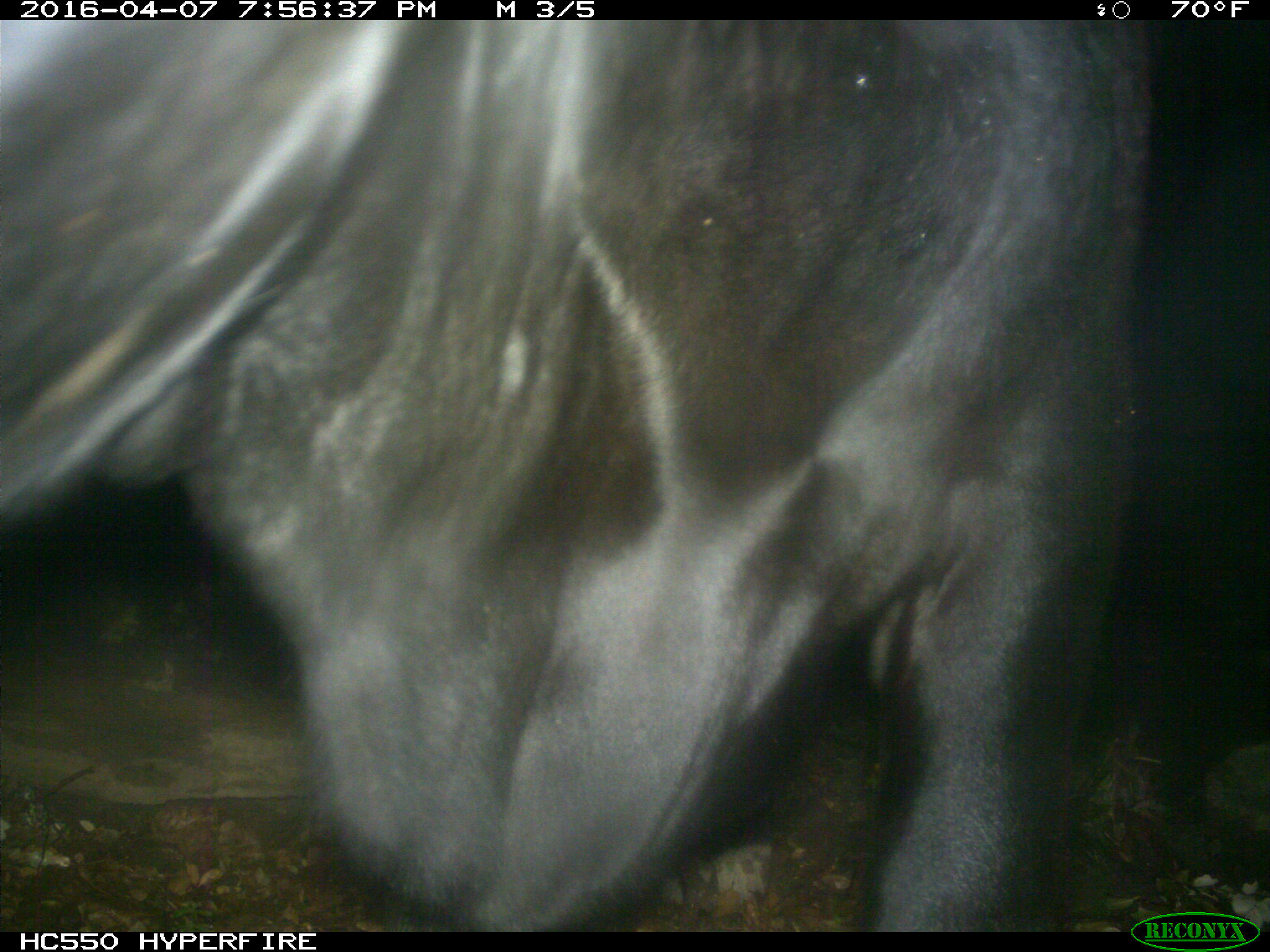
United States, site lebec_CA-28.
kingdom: Animalia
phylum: Chordata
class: Mammalia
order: Artiodactyla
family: Bovidae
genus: Bos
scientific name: Bos taurus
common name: domestic cow